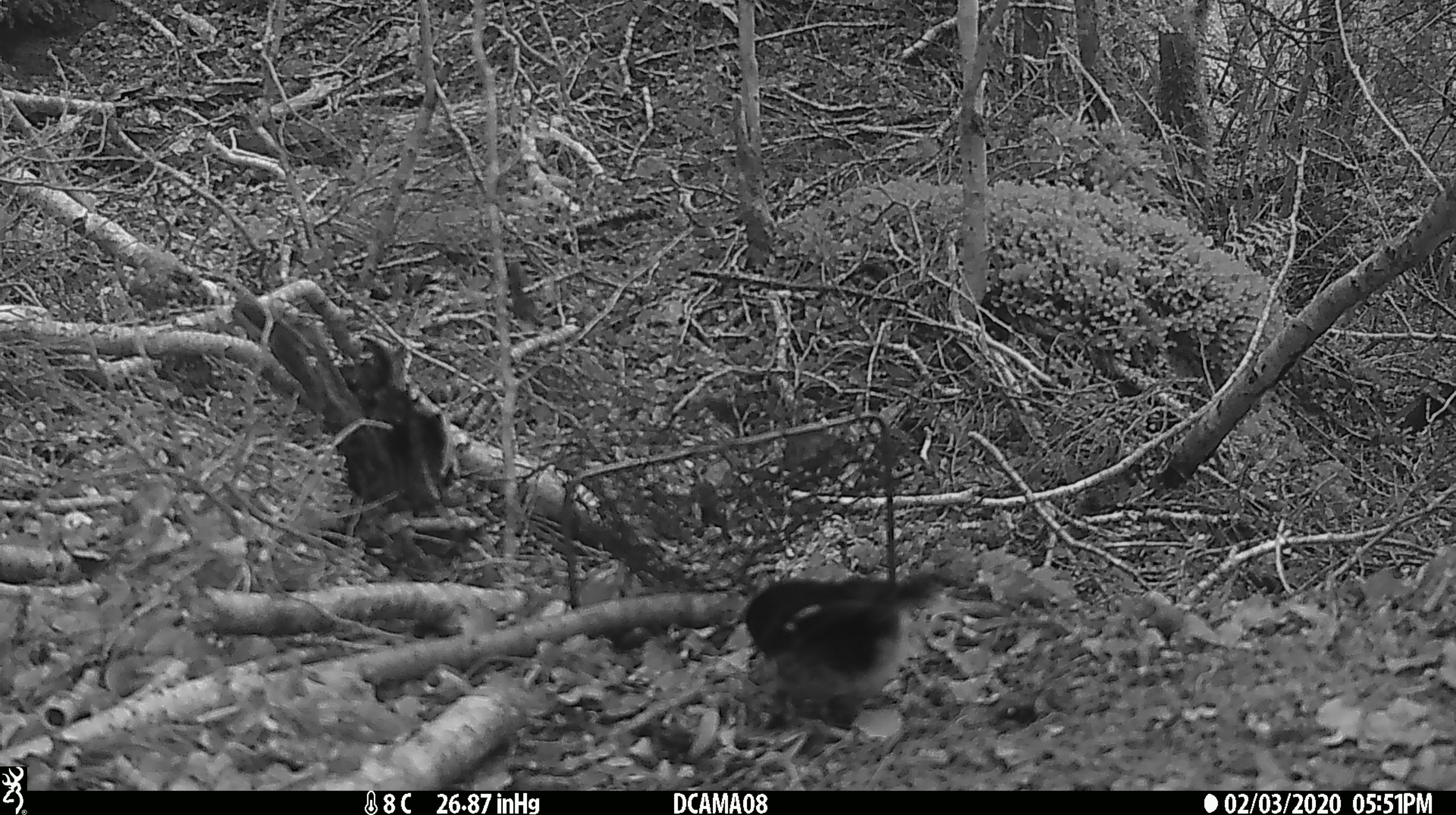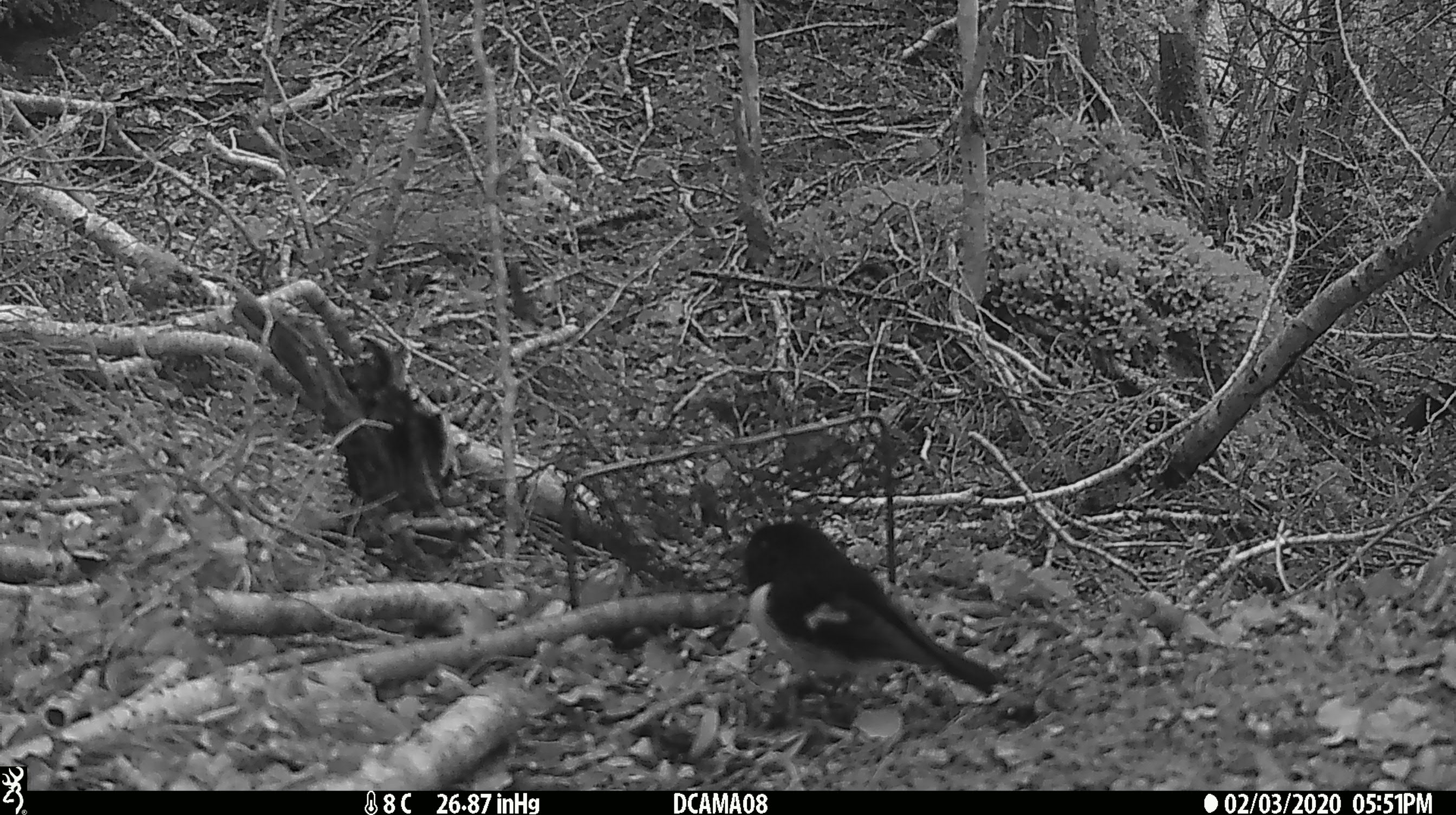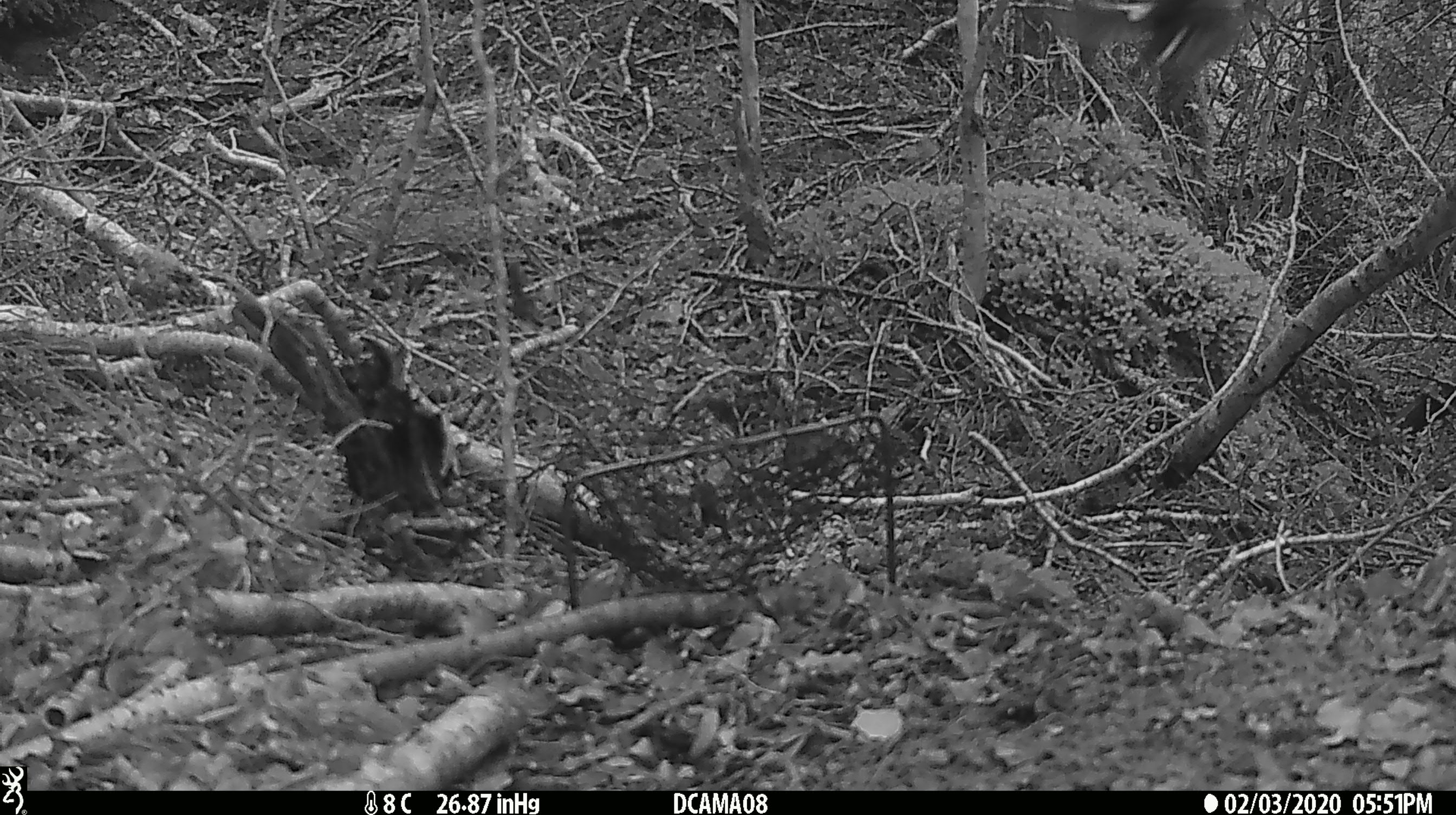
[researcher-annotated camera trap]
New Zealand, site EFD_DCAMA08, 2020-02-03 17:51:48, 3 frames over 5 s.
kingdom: Animalia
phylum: Chordata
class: Aves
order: Passeriformes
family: Petroicidae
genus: Petroica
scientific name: Petroica macrocephala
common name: tomtit